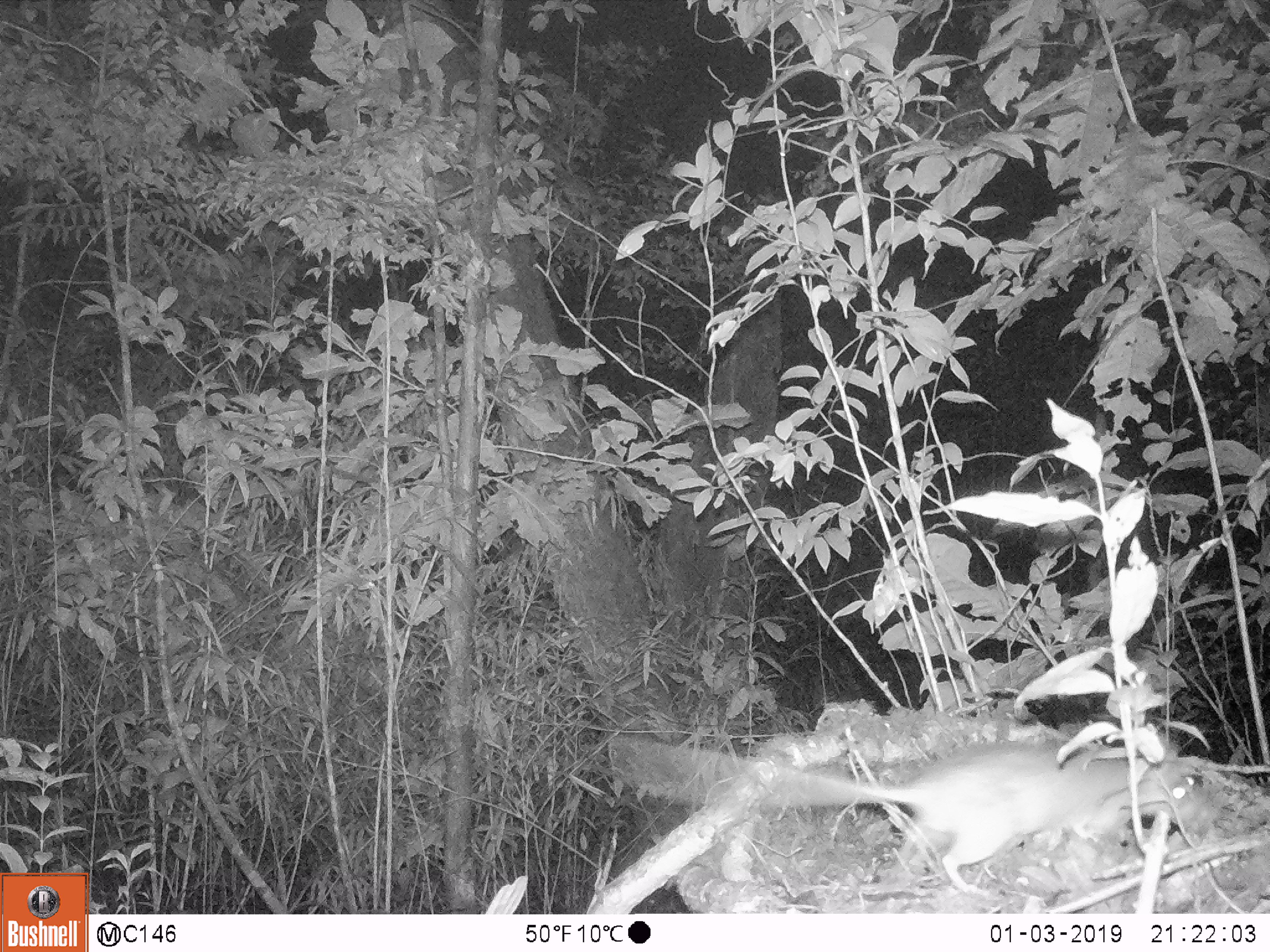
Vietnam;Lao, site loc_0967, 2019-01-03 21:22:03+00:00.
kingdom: Animalia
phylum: Chordata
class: Mammalia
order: Rodentia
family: Muridae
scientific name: Muridae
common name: old-world mice and rats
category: unidentified murid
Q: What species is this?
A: Unidentified murid (old-world mice and rats) (Muridae).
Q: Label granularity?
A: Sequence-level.